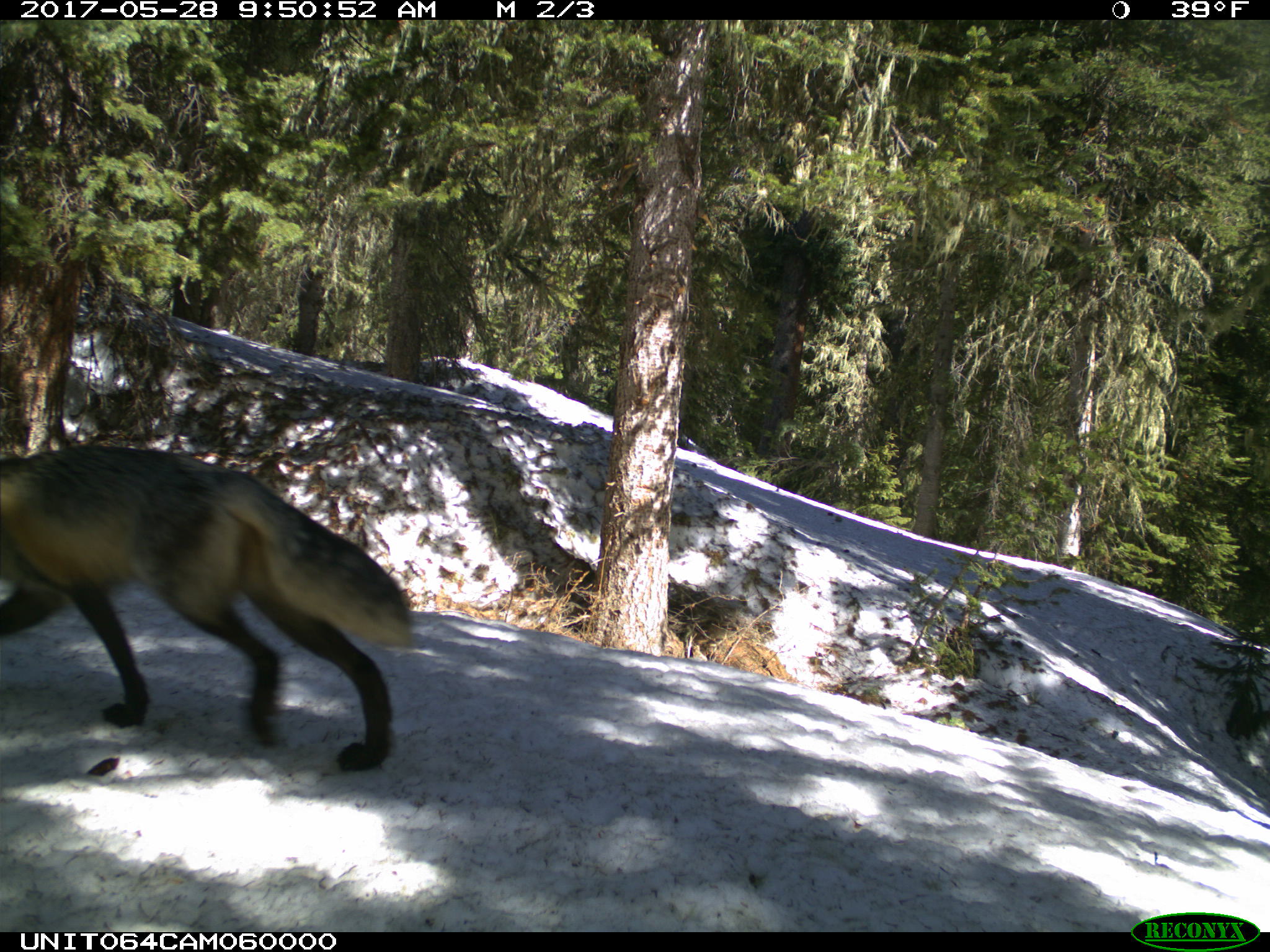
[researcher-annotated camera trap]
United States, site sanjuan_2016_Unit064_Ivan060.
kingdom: Animalia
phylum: Chordata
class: Mammalia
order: Carnivora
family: Canidae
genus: Vulpes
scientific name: Vulpes vulpes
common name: red fox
Vulpes vulpes (red fox).